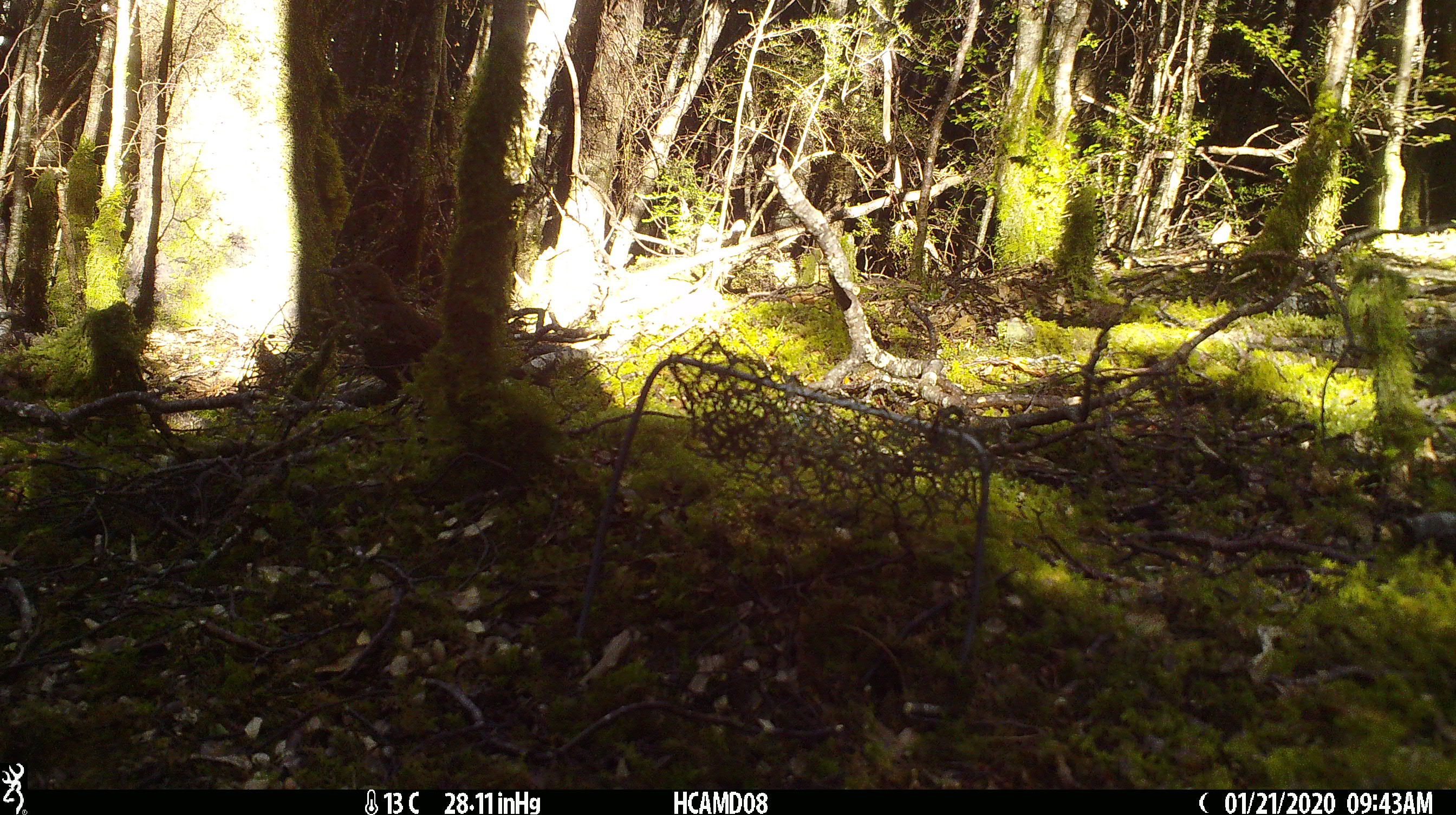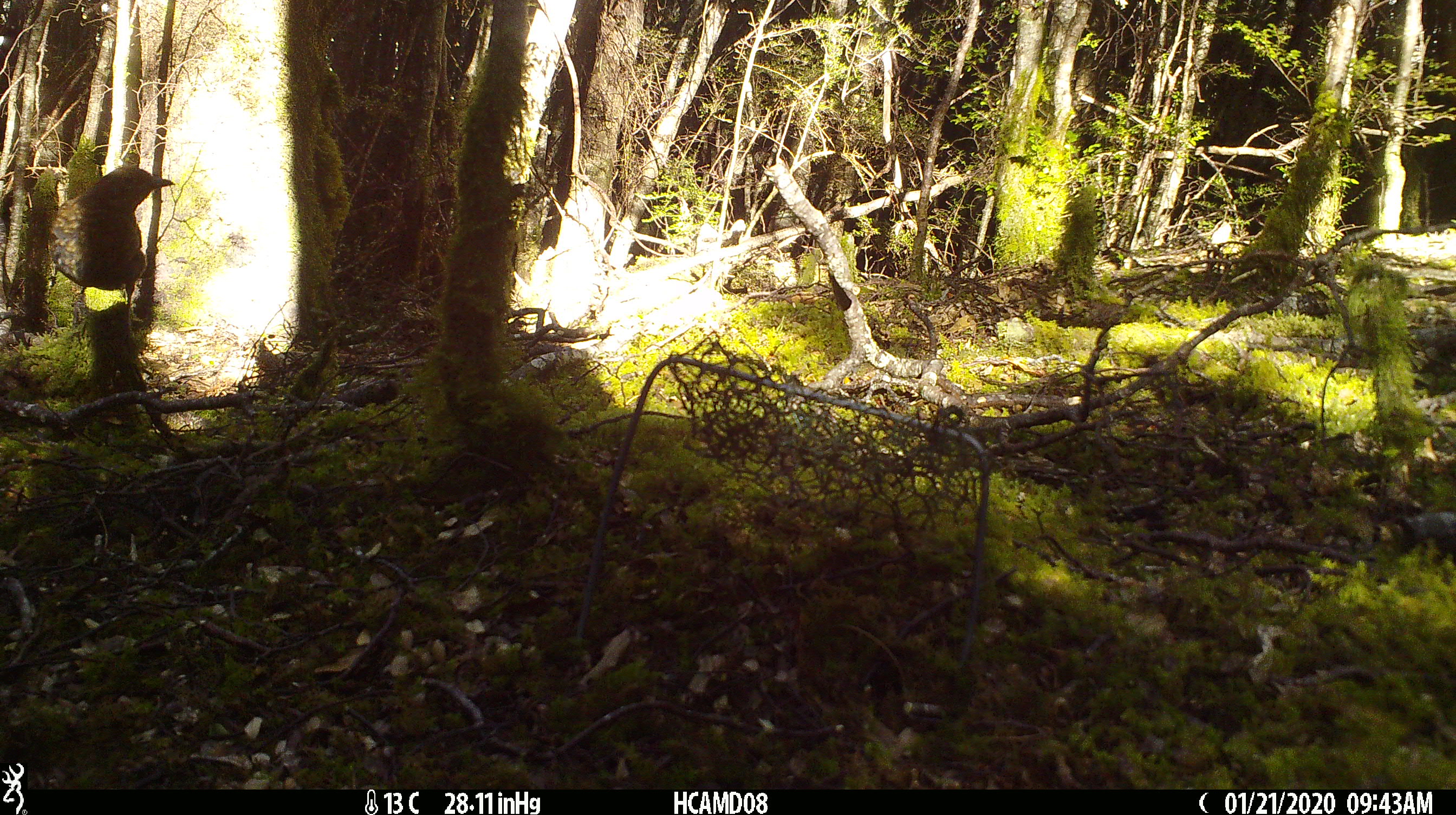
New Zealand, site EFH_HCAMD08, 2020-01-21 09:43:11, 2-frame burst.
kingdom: Animalia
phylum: Chordata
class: Aves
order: Passeriformes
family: Turdidae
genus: Turdus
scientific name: Turdus merula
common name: eurasian blackbird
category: blackbird